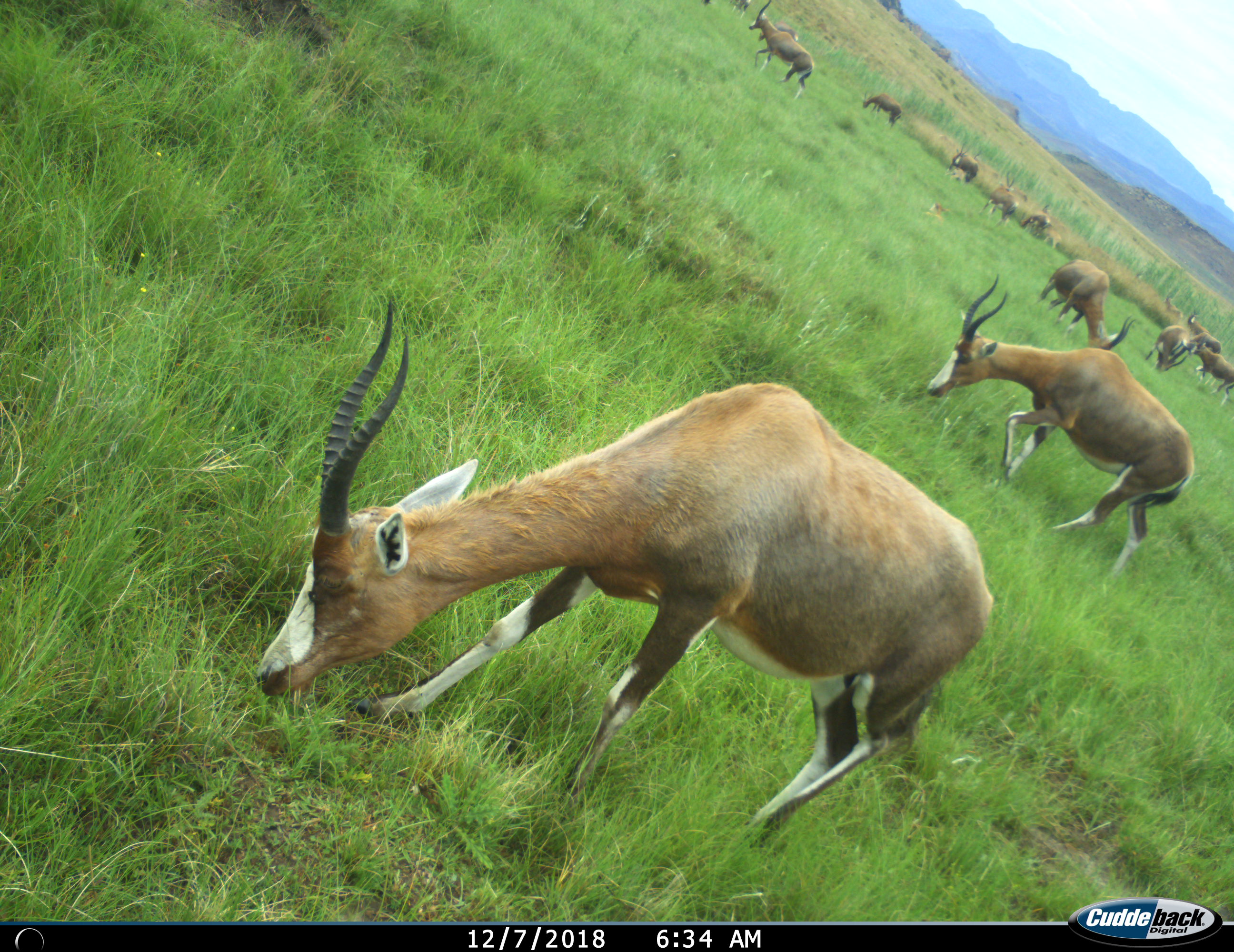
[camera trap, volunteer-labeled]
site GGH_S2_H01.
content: unidentified animal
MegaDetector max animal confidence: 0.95